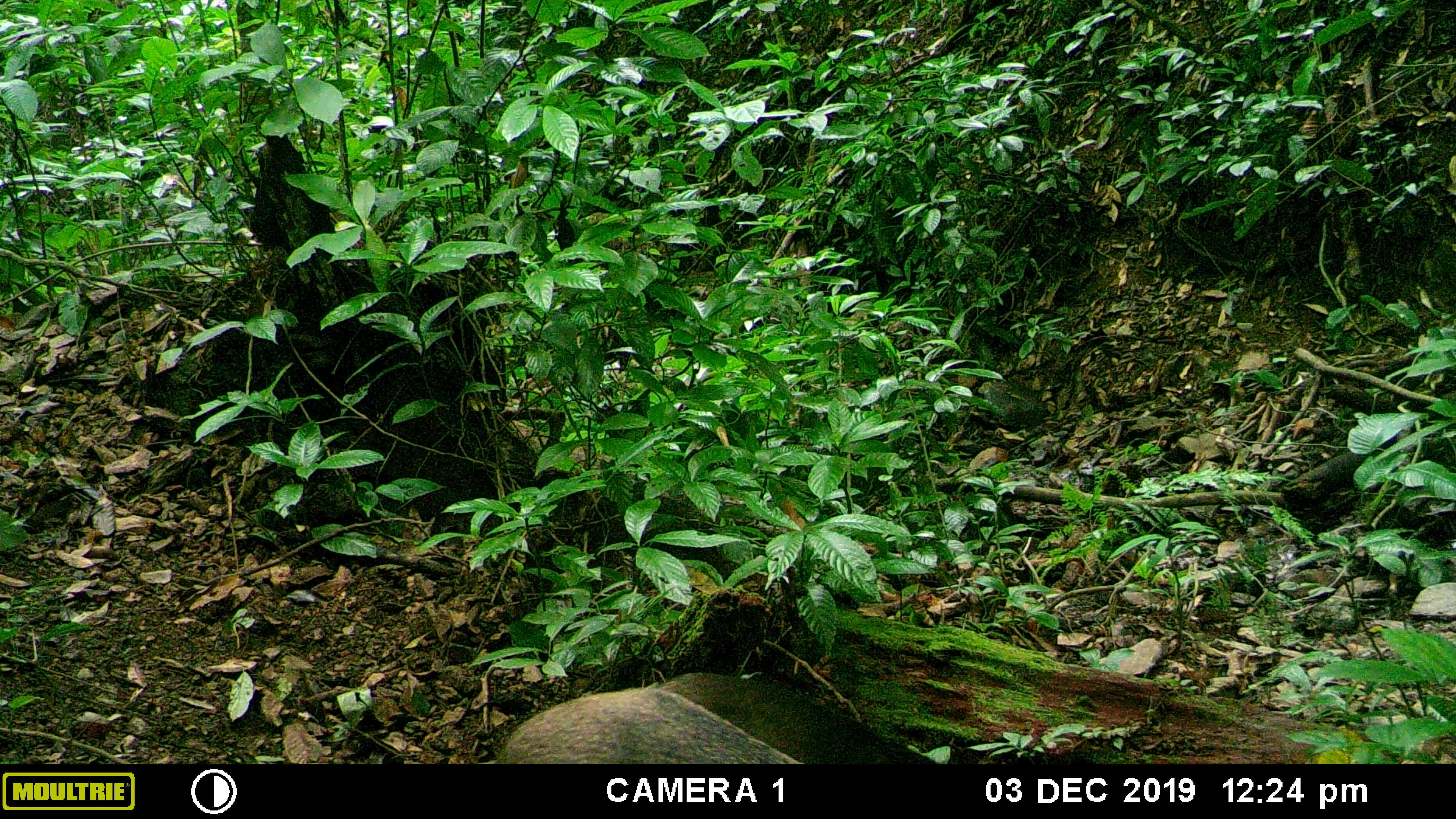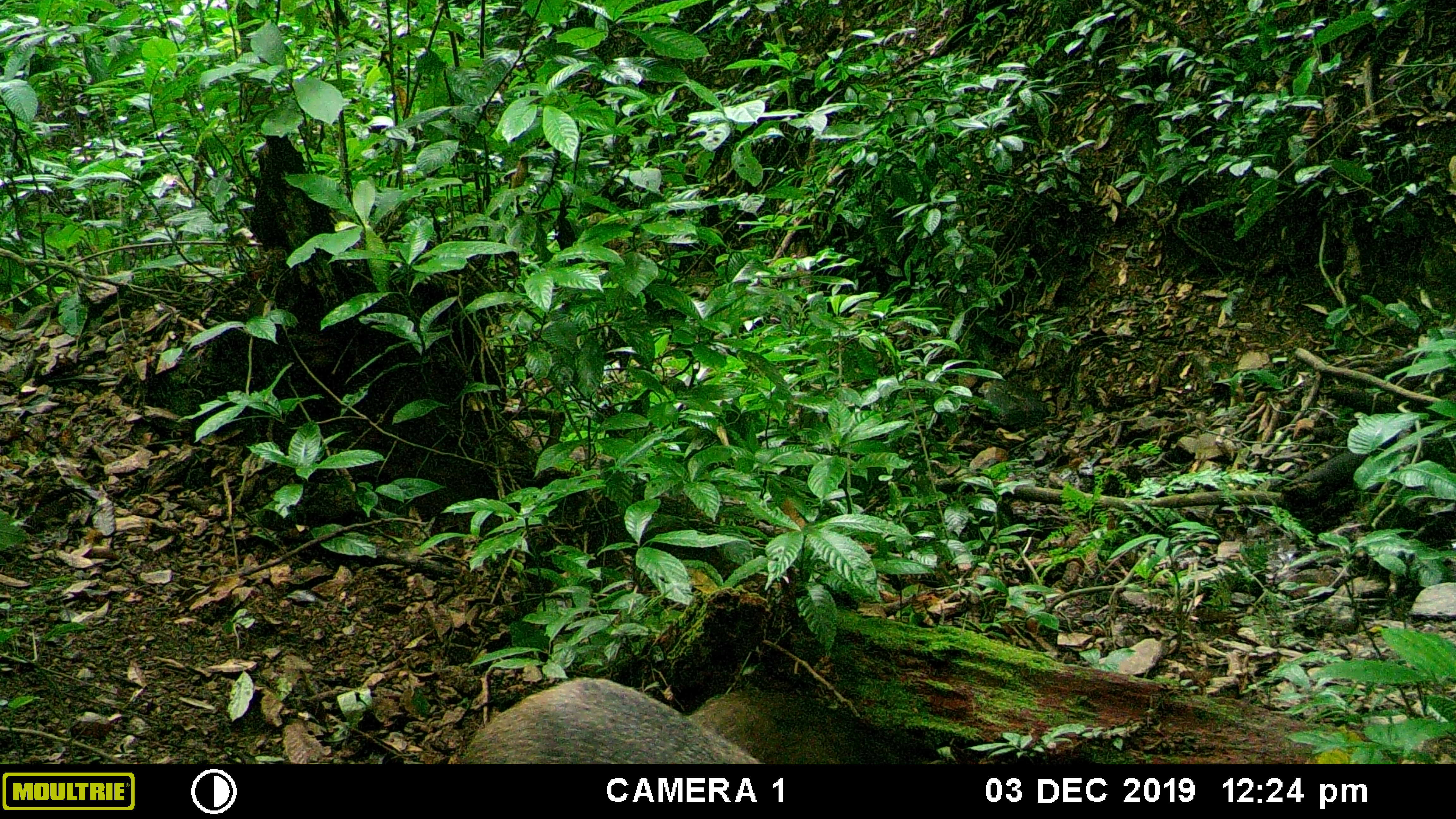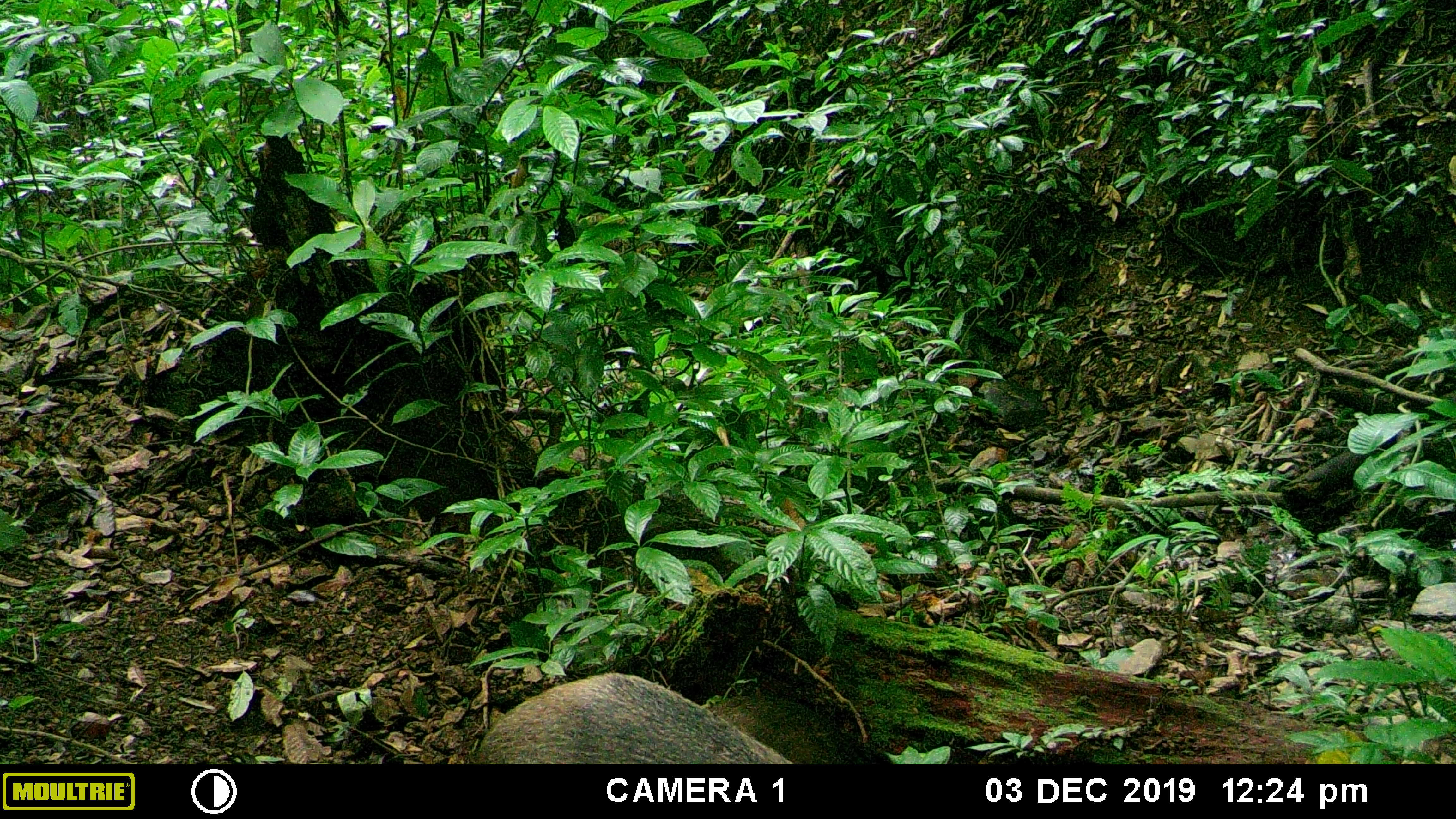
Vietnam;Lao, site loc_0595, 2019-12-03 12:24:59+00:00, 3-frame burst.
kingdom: Animalia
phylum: Chordata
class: Mammalia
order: Artiodactyla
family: Suidae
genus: Sus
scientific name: Sus scrofa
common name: eurasian wild pig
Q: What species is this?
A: Eurasian wild pig (Sus scrofa).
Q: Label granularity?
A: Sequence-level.